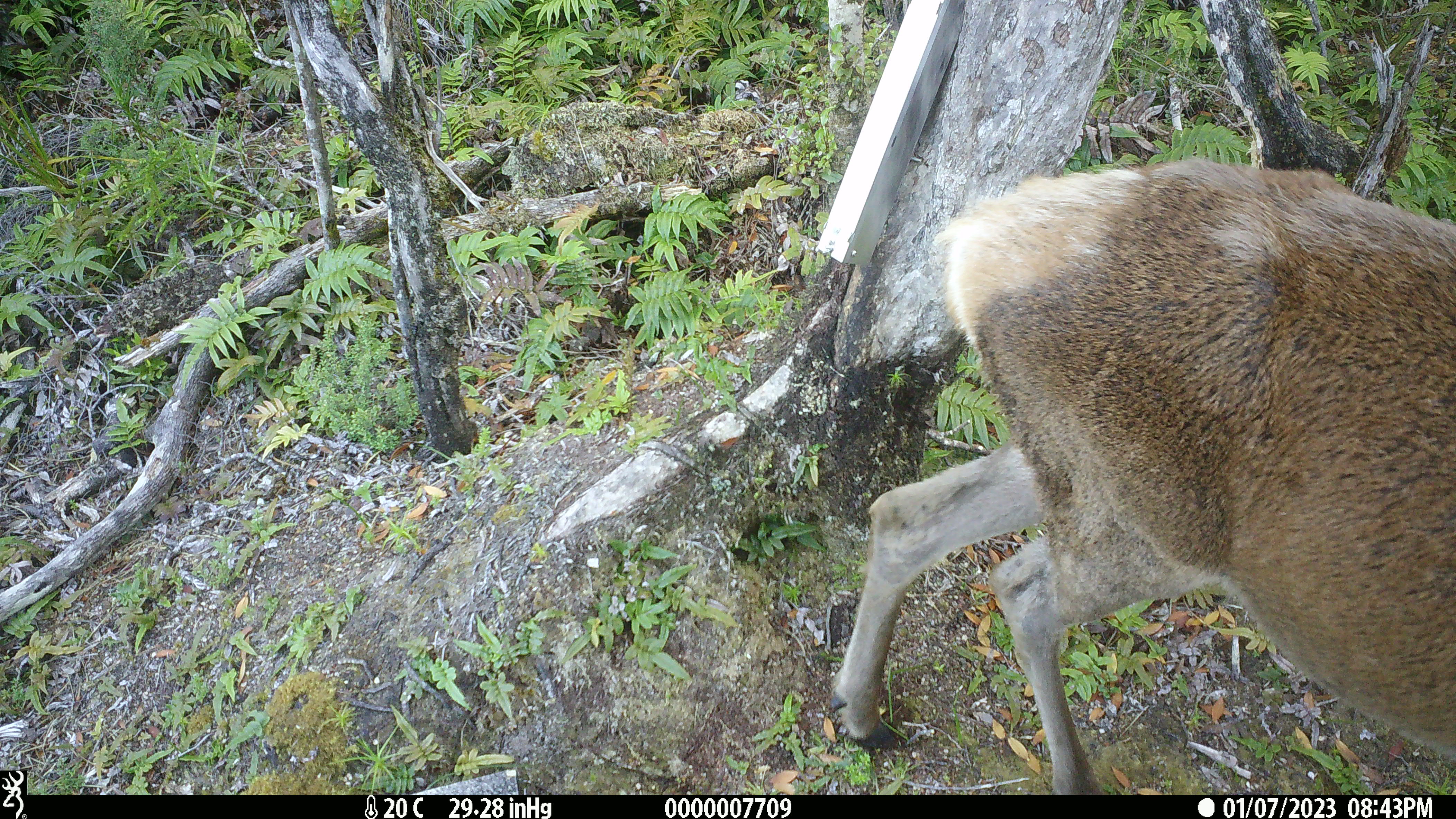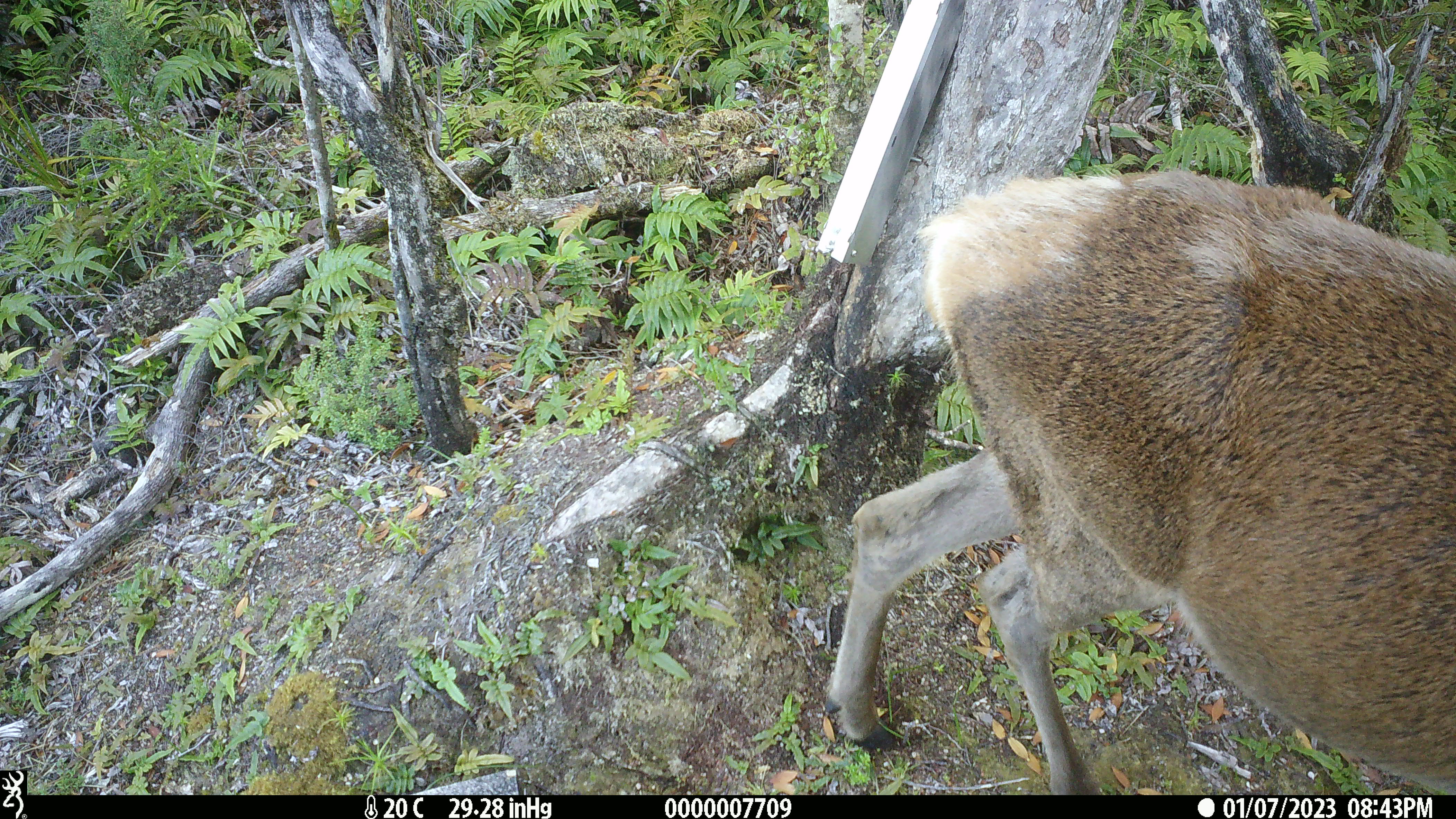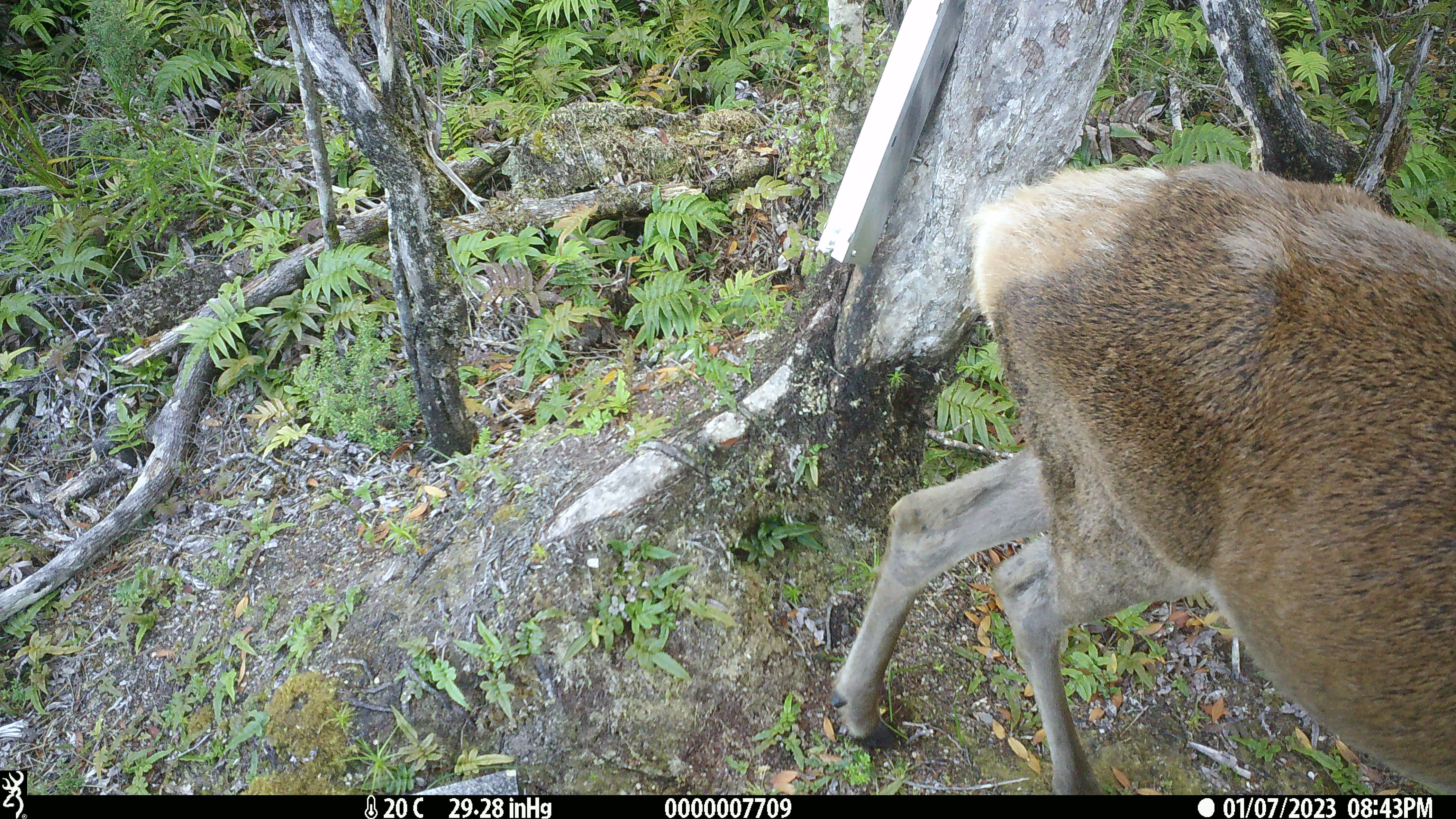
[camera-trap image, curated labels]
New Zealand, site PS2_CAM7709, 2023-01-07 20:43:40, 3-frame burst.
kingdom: Animalia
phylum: Chordata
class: Mammalia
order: Artiodactyla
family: Cervidae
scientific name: Cervidae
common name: deer